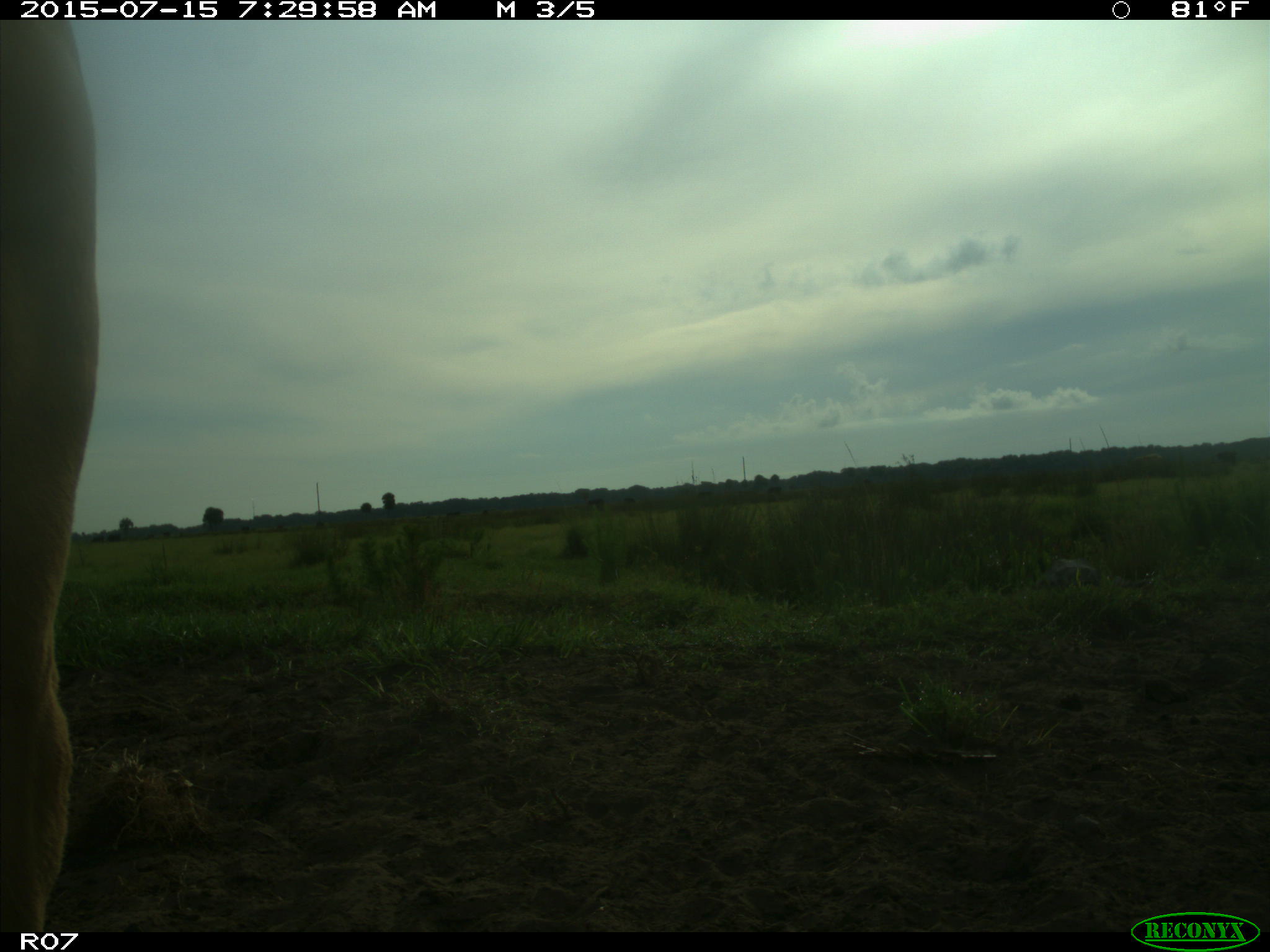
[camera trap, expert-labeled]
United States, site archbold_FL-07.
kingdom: Animalia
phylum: Chordata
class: Mammalia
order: Artiodactyla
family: Bovidae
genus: Bos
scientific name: Bos taurus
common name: domestic cow